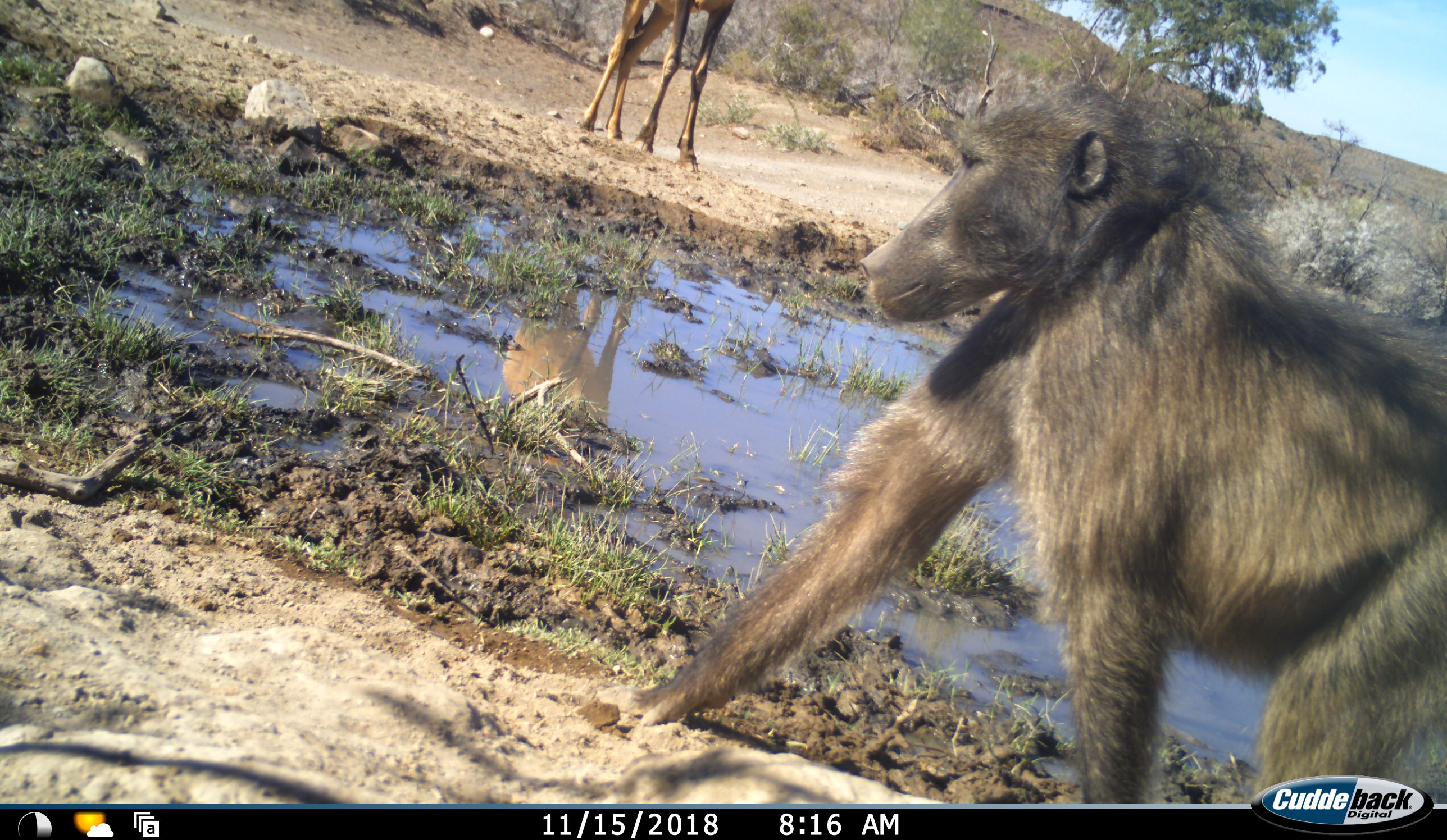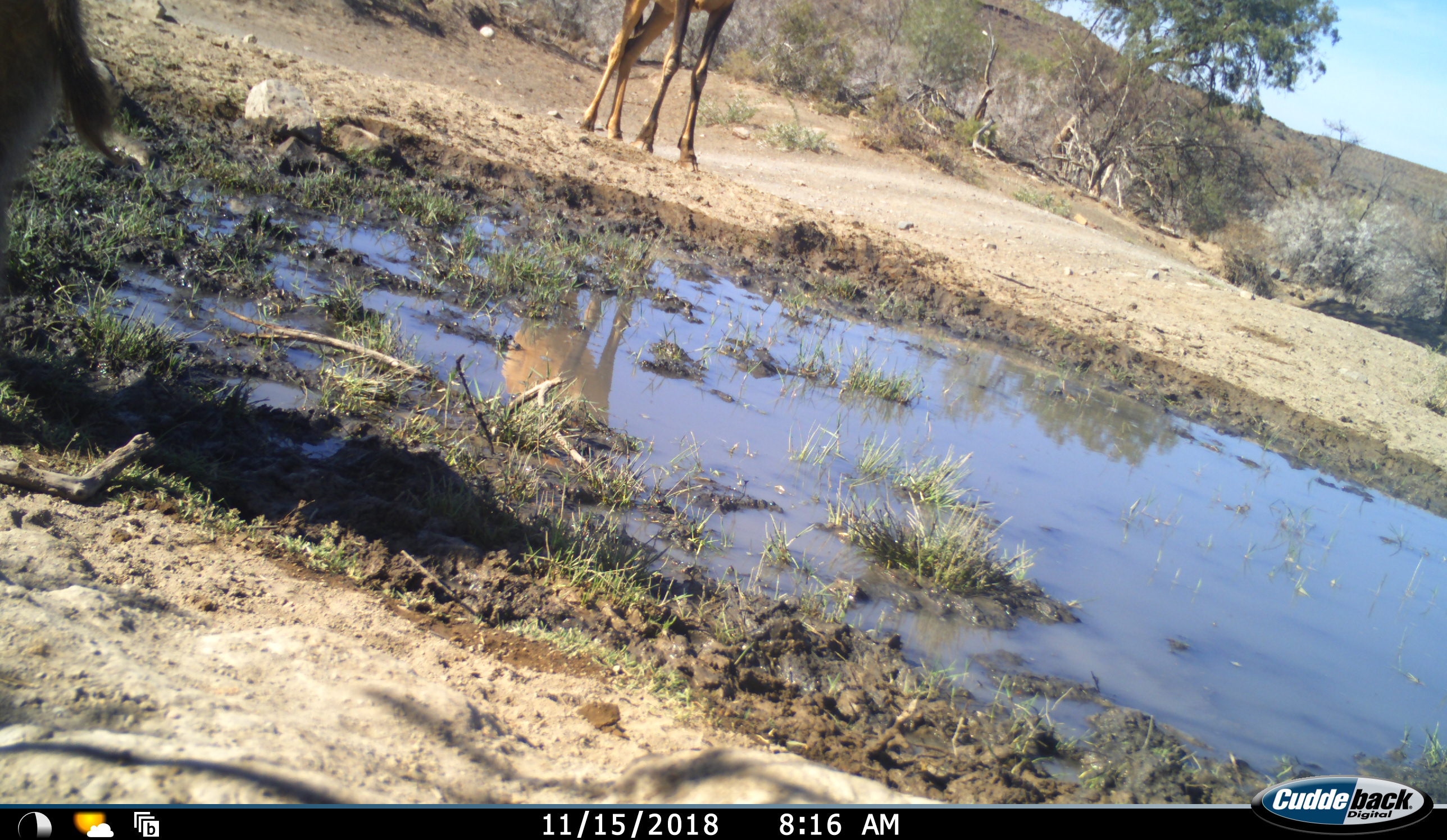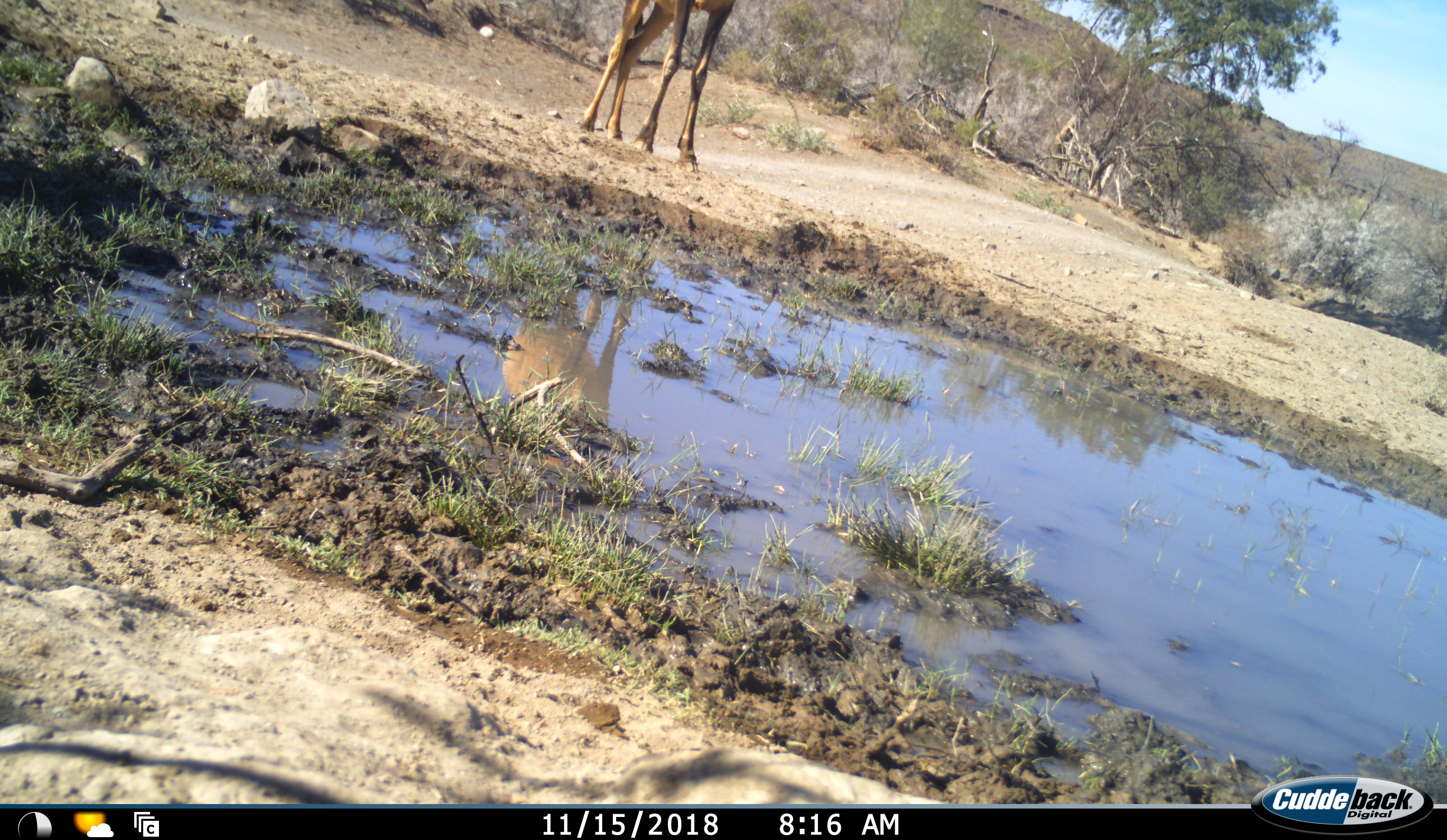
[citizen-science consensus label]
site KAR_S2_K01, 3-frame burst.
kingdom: Animalia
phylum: Chordata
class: Mammalia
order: Primates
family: Cercopithecidae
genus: Papio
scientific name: Papio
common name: baboon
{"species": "baboon (Papio)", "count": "1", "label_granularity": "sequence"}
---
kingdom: Animalia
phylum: Chordata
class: Mammalia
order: Artiodactyla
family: Bovidae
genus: Alcelaphus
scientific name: Alcelaphus buselaphus caama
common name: red hartebeest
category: hartebeestred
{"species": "hartebeestred (red hartebeest) (Alcelaphus buselaphus caama)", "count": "1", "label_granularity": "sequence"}